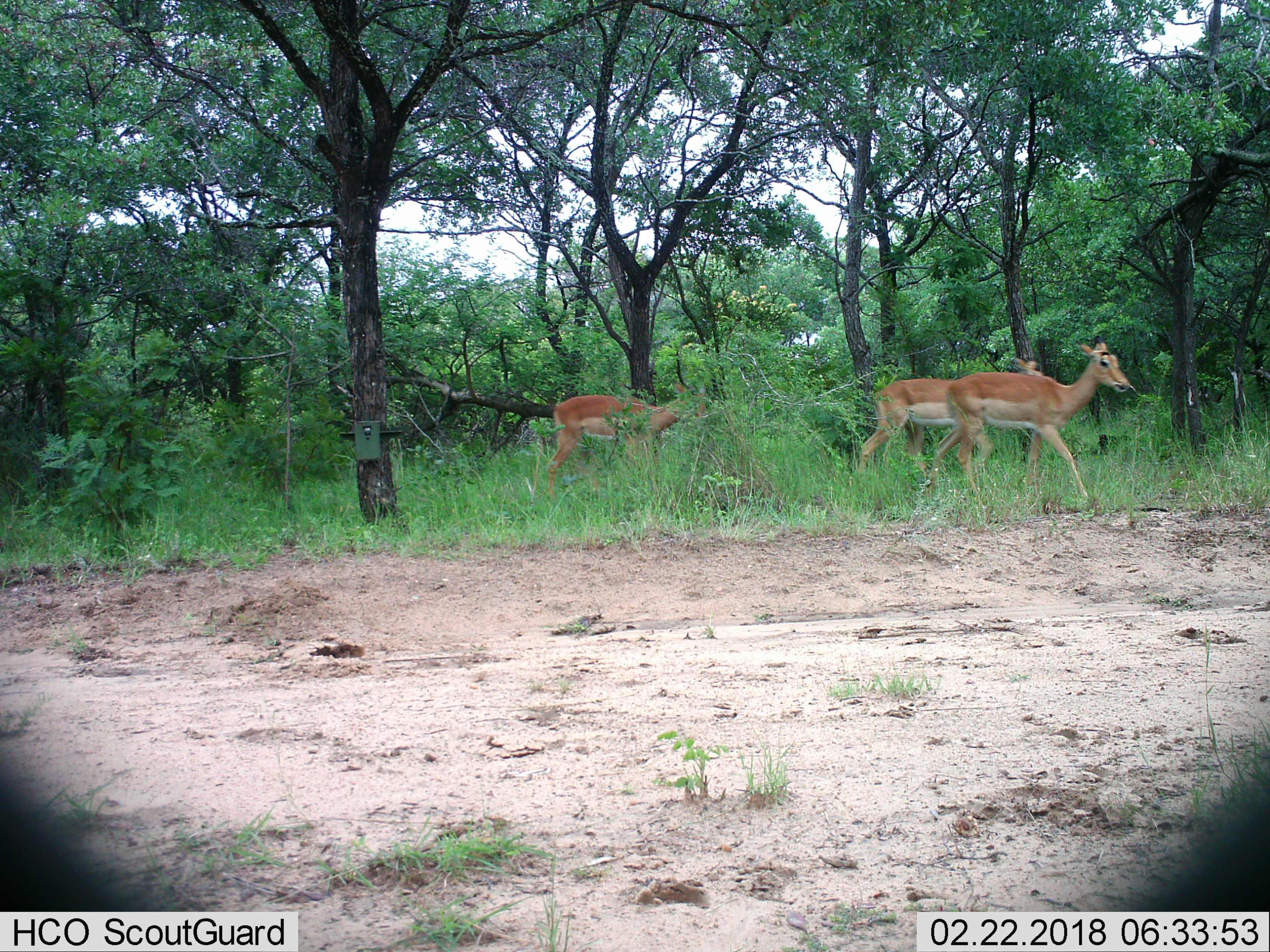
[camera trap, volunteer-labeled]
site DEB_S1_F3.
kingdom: Animalia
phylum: Chordata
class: Mammalia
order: Artiodactyla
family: Bovidae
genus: Aepyceros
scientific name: Aepyceros melampus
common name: impala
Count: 3.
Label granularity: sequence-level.